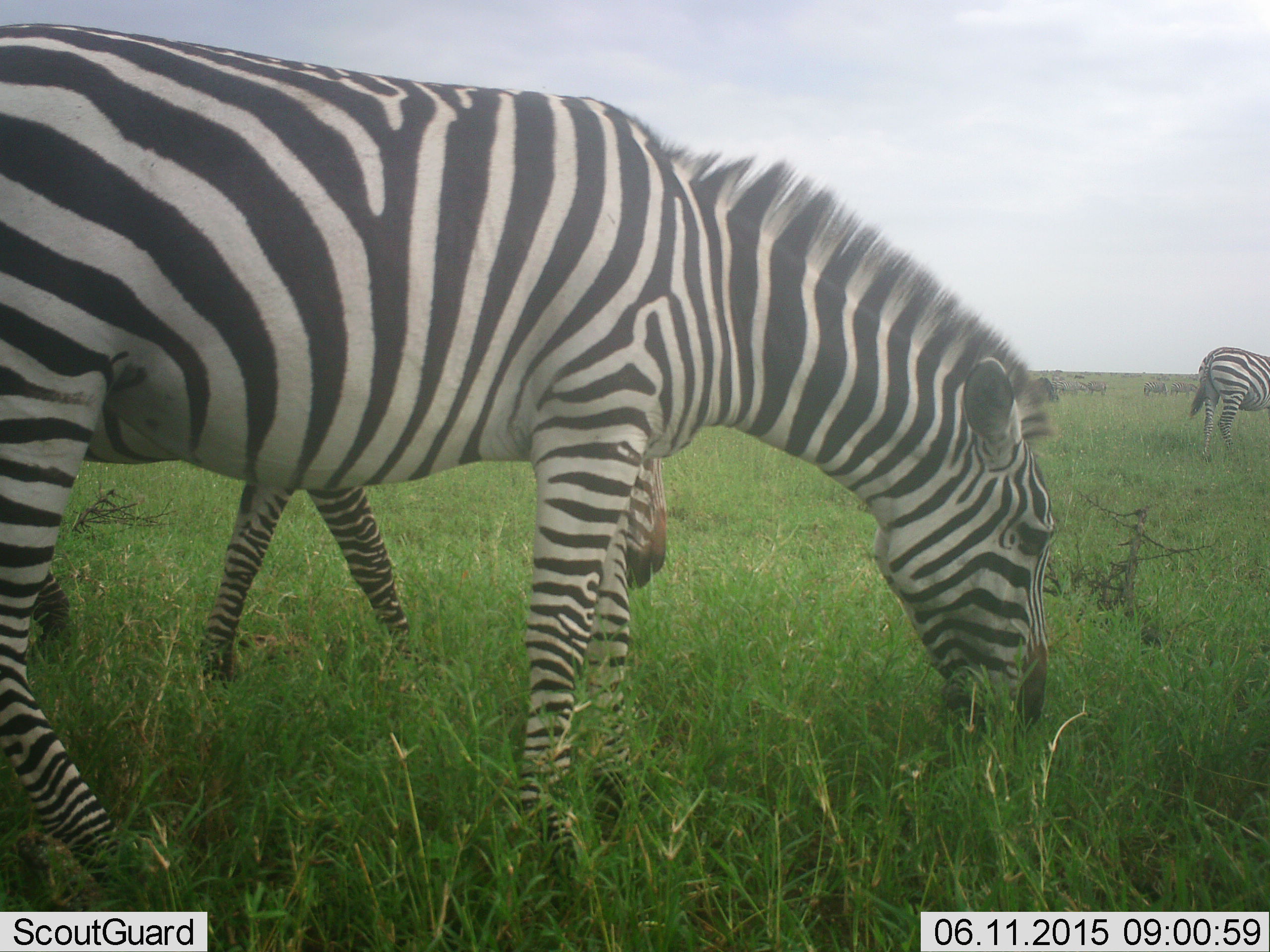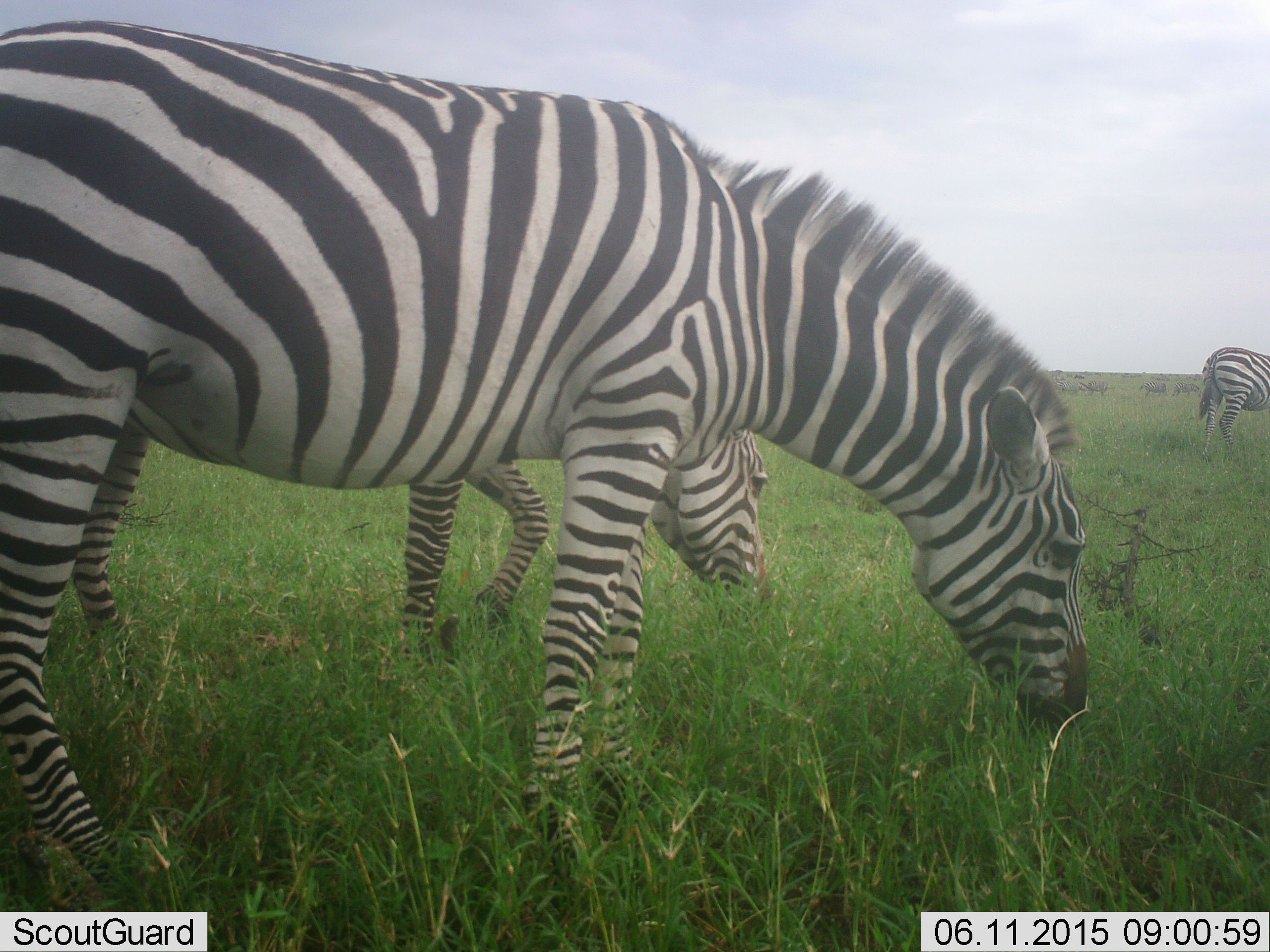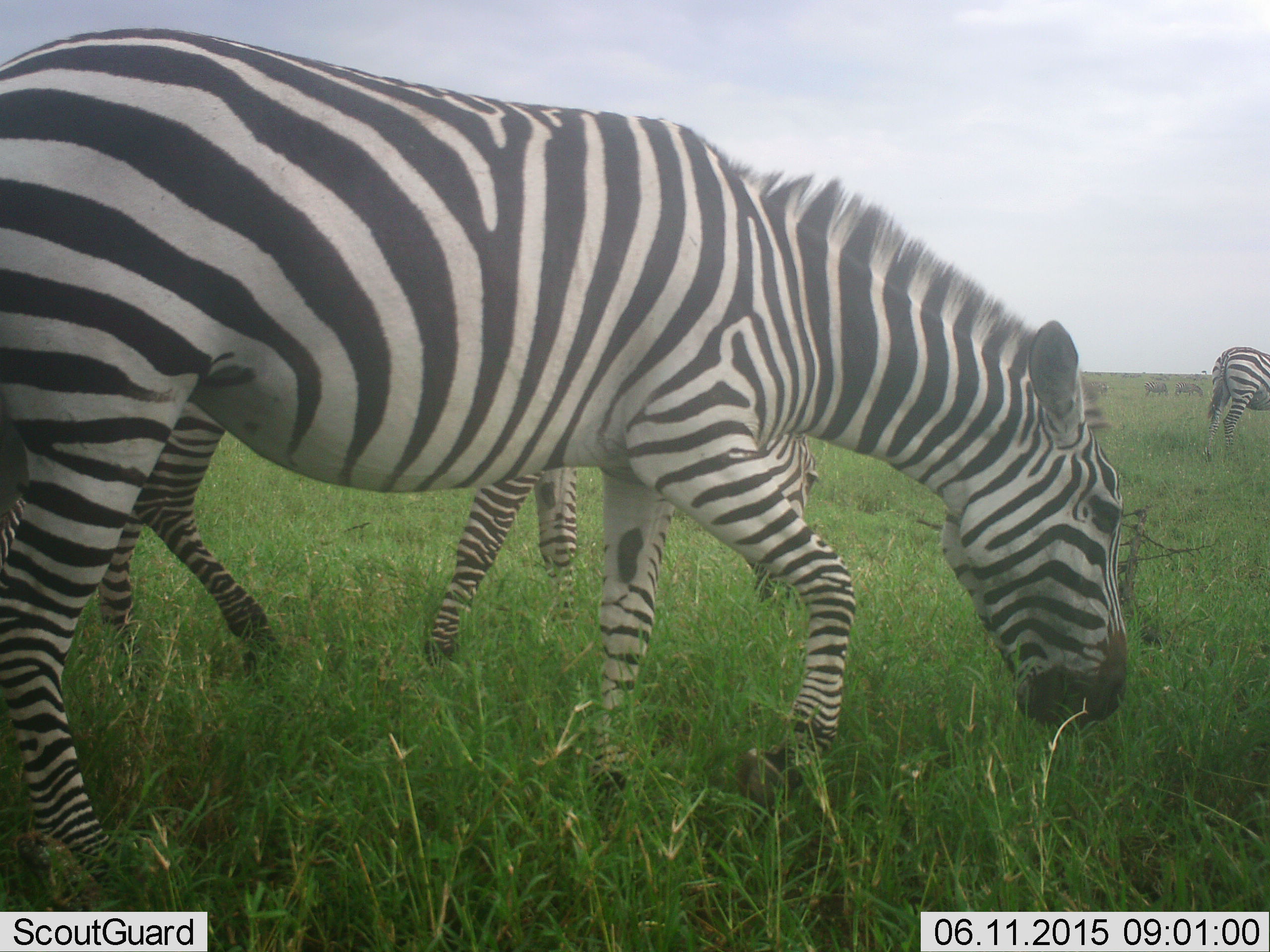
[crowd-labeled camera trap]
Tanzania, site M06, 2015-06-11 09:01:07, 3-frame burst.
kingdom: Animalia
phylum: Chordata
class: Mammalia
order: Perissodactyla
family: Equidae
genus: Equus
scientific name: Equus quagga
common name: plains zebra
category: zebra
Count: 3.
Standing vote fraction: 0%.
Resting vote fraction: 0%.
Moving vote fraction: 17%.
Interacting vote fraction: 0%.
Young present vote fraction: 0%.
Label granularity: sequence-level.